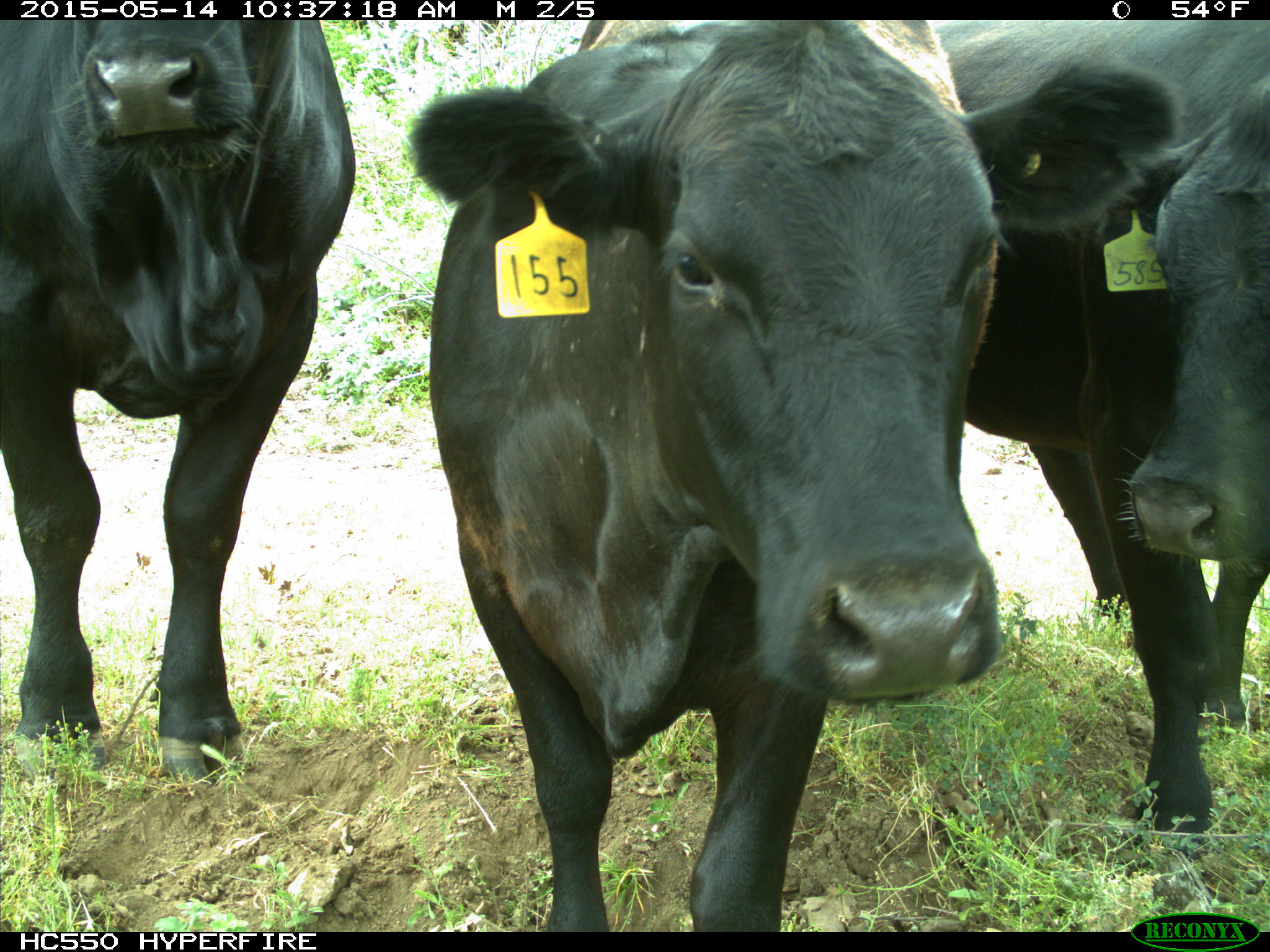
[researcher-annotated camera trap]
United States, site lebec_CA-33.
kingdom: Animalia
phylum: Chordata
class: Mammalia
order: Artiodactyla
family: Bovidae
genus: Bos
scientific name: Bos taurus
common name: domestic cow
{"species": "Bos taurus (domestic cow)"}